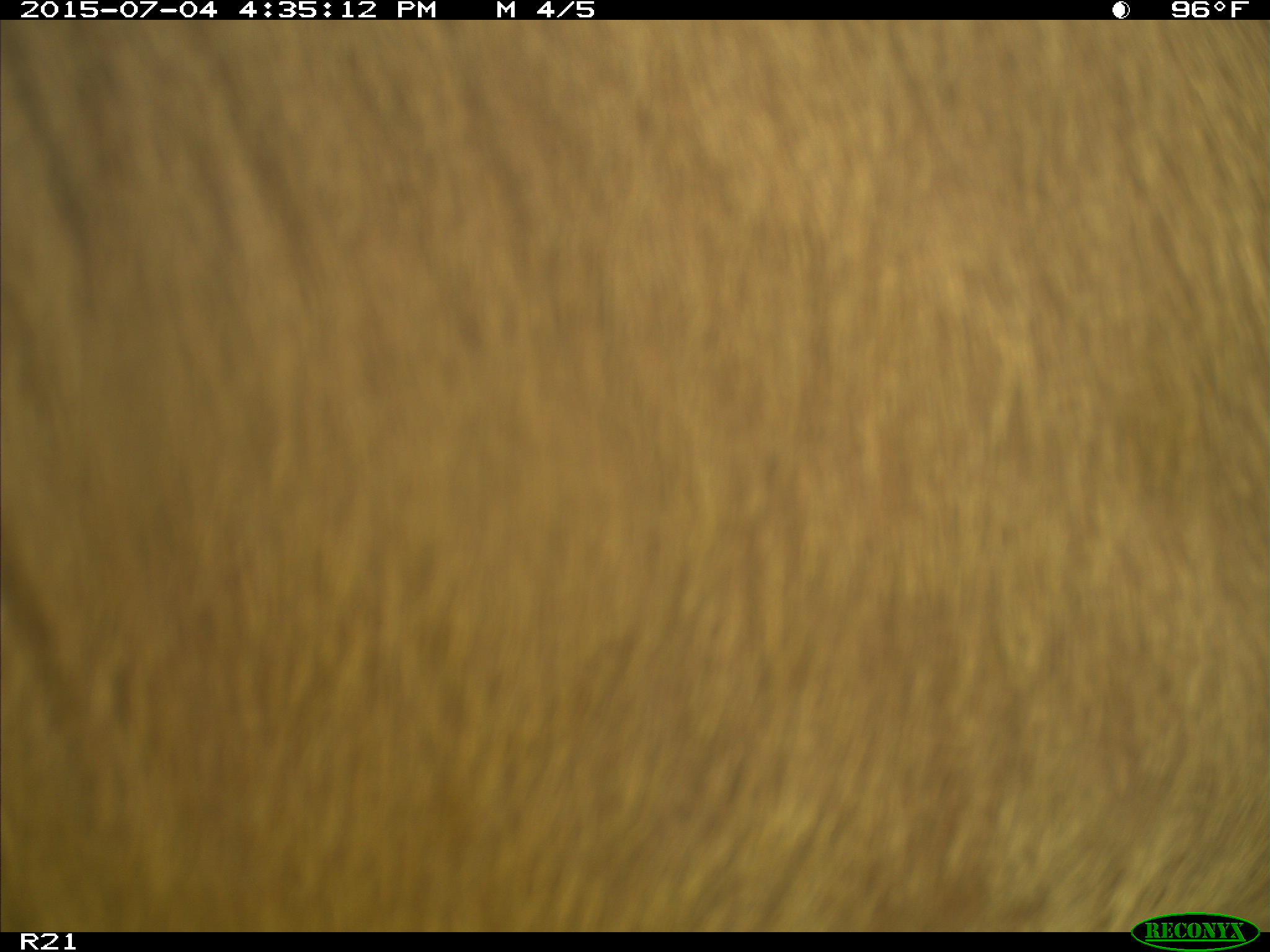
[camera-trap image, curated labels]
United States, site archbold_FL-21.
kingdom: Animalia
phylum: Chordata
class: Mammalia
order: Artiodactyla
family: Bovidae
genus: Bos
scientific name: Bos taurus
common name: domestic cow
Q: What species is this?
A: Bos taurus (domestic cow).